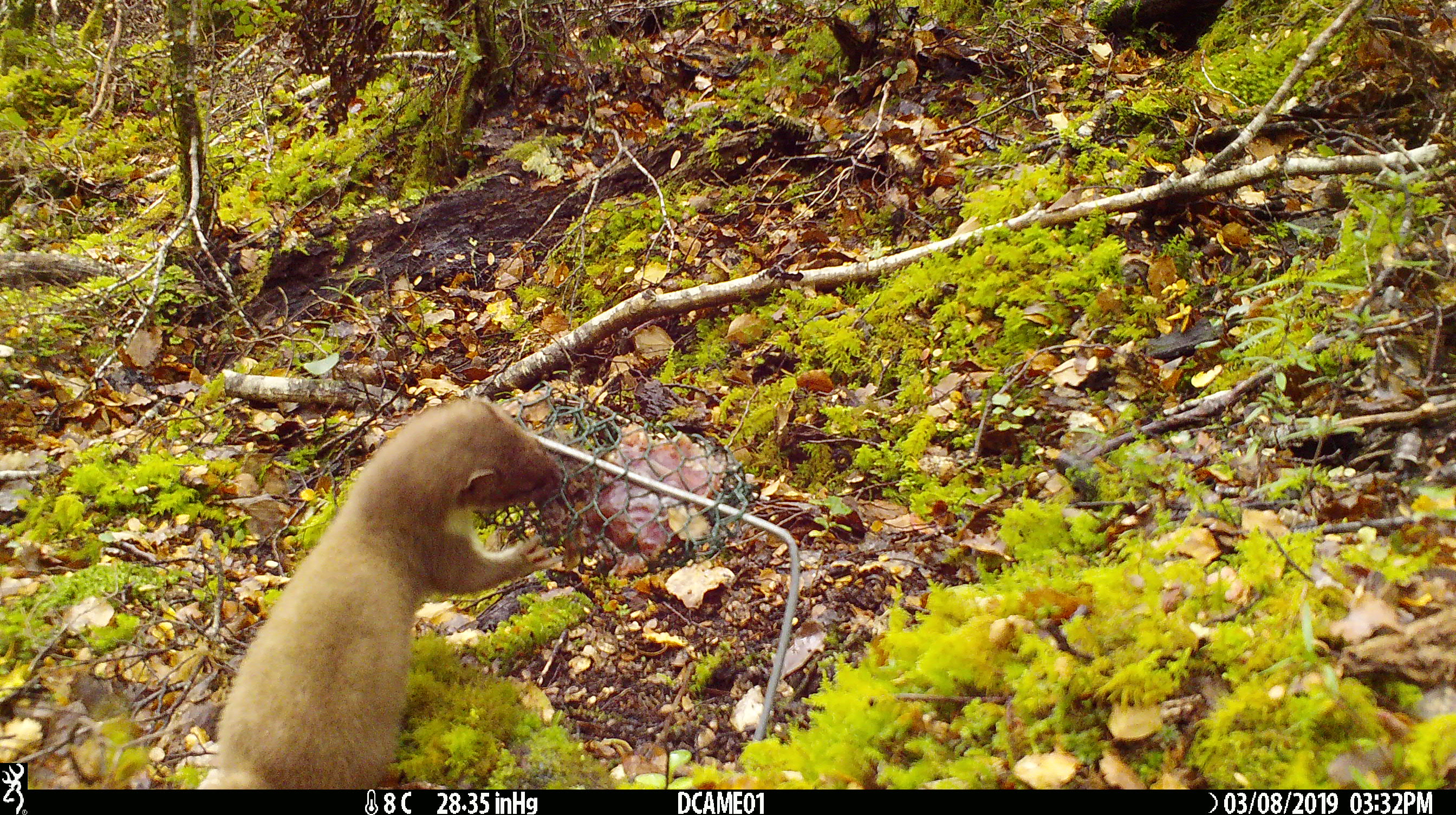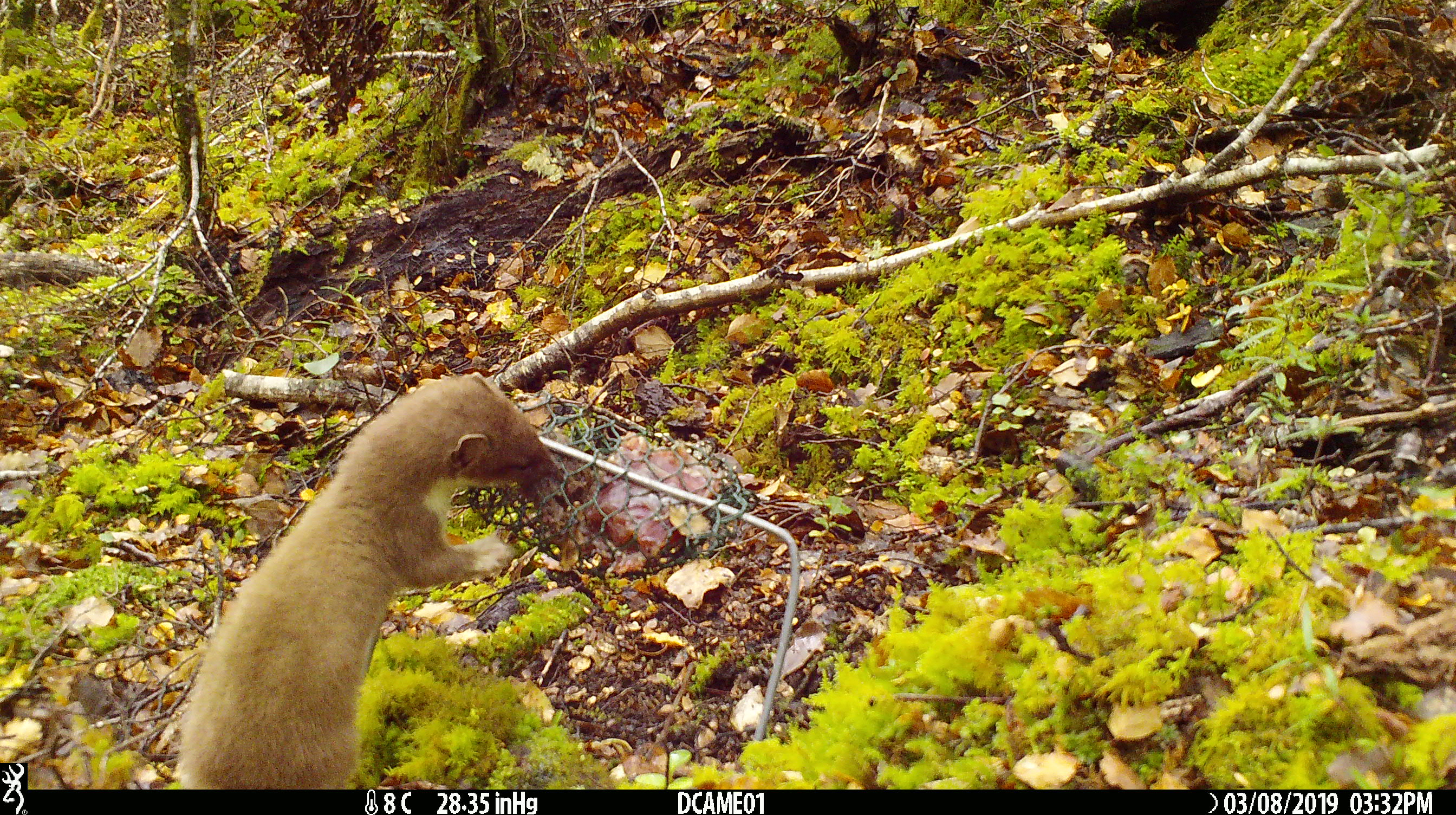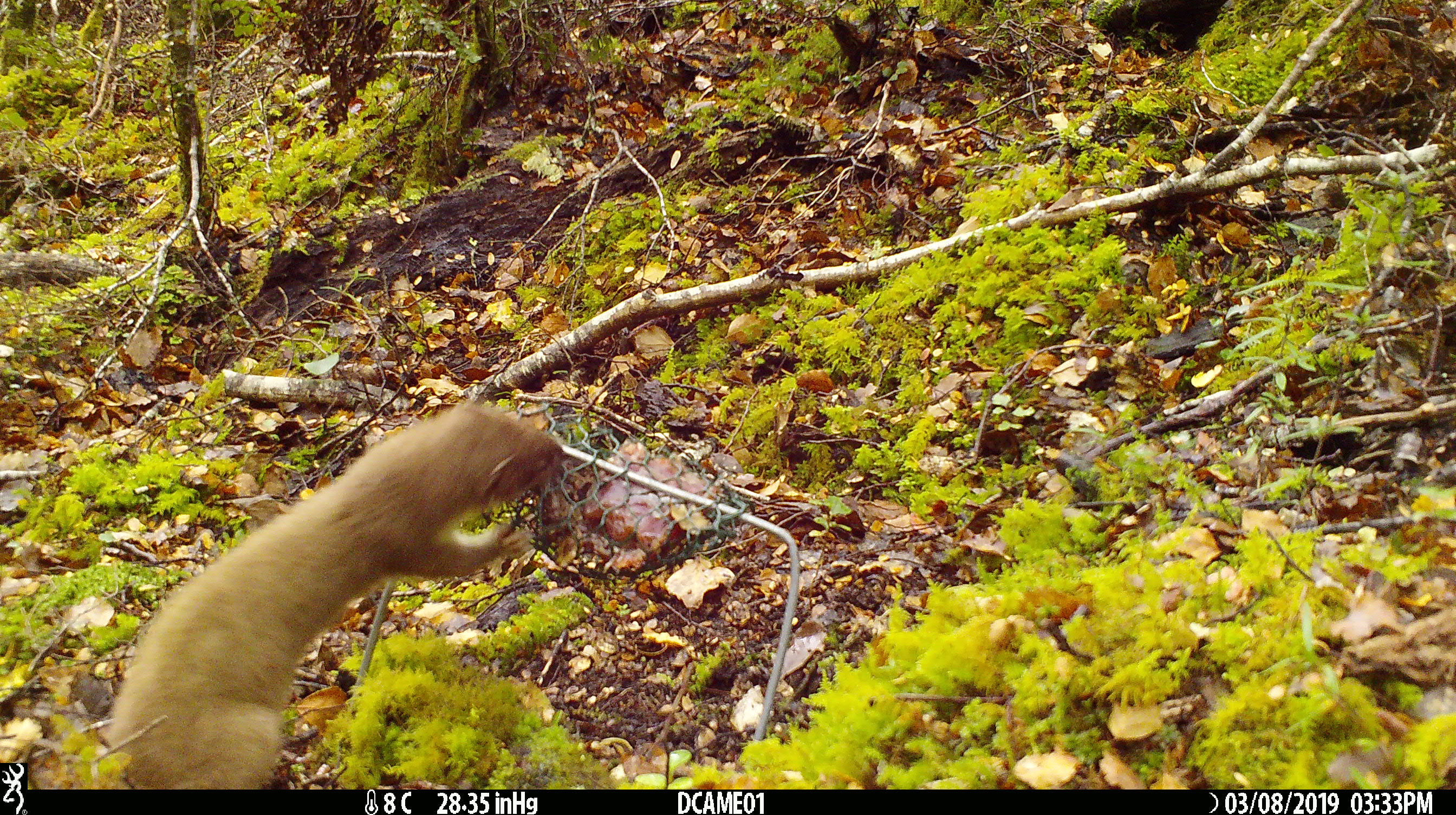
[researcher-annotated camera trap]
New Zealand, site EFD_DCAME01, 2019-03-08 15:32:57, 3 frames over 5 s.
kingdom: Animalia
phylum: Chordata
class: Mammalia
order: Carnivora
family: Mustelidae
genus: Mustela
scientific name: Mustela erminea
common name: stoat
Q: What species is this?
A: Stoat (Mustela erminea).